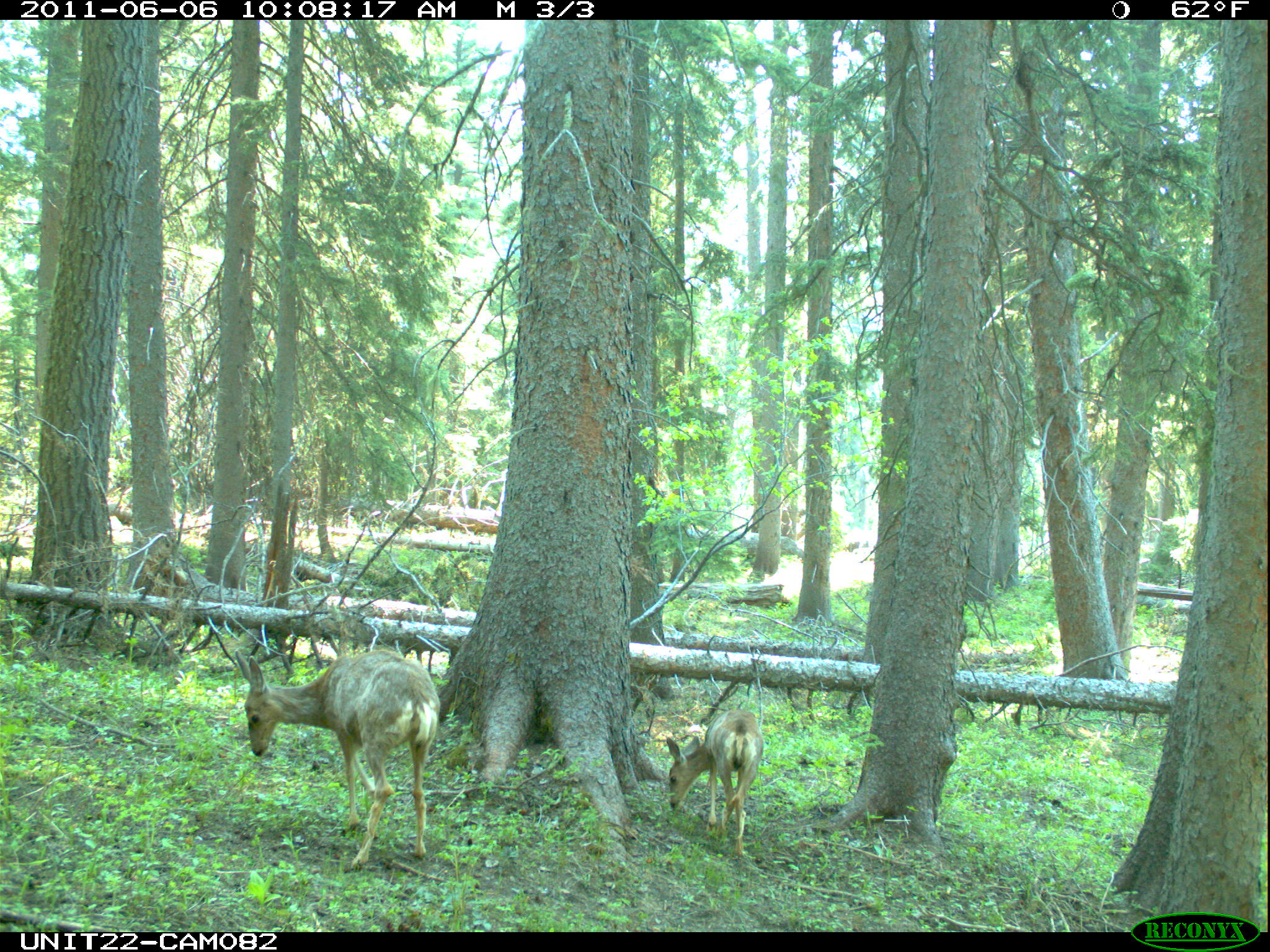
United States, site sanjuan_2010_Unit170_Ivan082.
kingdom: Animalia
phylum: Chordata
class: Mammalia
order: Artiodactyla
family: Cervidae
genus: Odocoileus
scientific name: Odocoileus hemionus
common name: mule deer